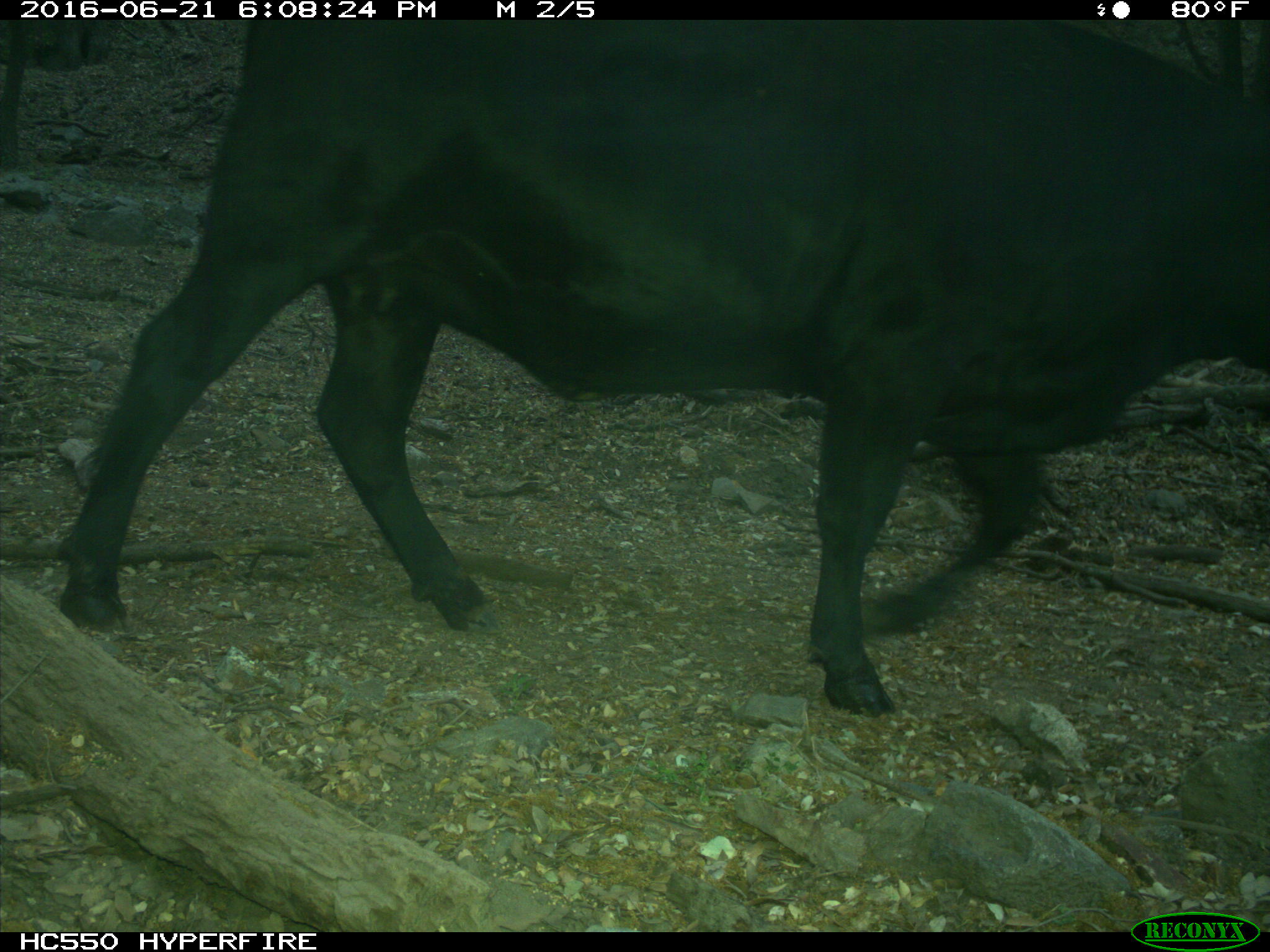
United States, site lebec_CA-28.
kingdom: Animalia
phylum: Chordata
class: Mammalia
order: Artiodactyla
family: Bovidae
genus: Bos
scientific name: Bos taurus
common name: domestic cow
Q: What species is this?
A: Bos taurus (domestic cow).